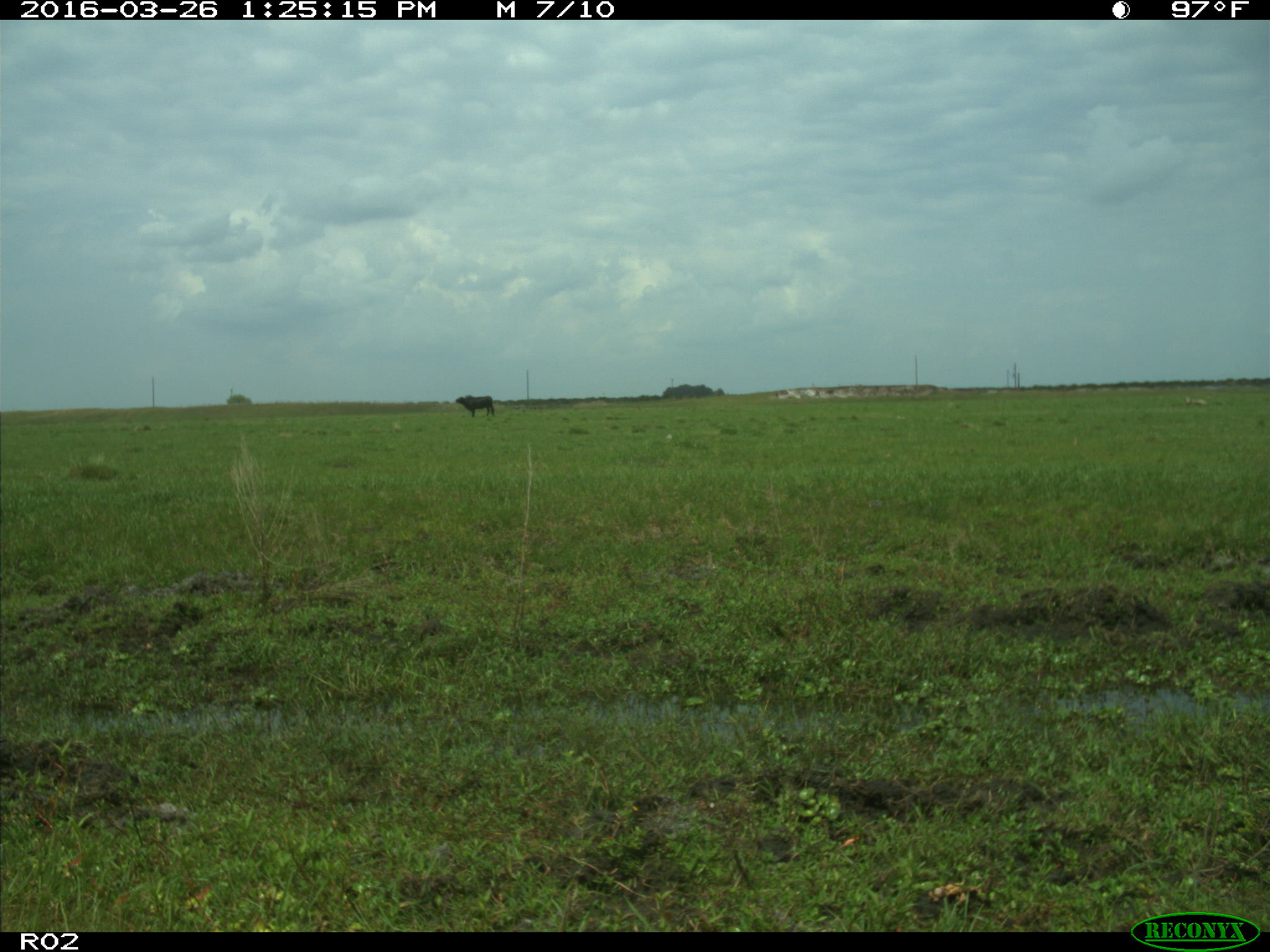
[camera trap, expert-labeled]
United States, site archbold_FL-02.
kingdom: Animalia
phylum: Chordata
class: Mammalia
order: Artiodactyla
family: Bovidae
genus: Bos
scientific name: Bos taurus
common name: domestic cow